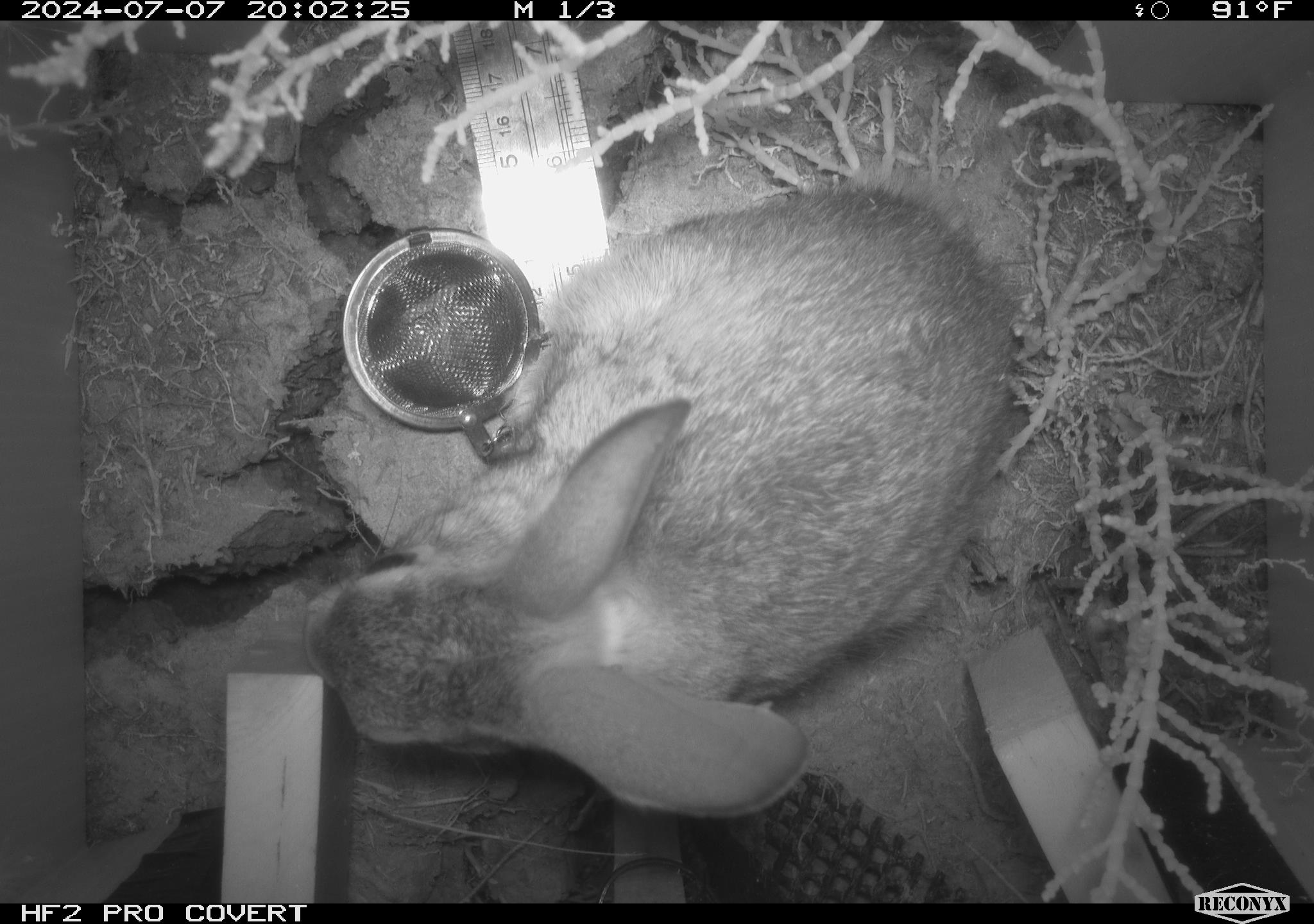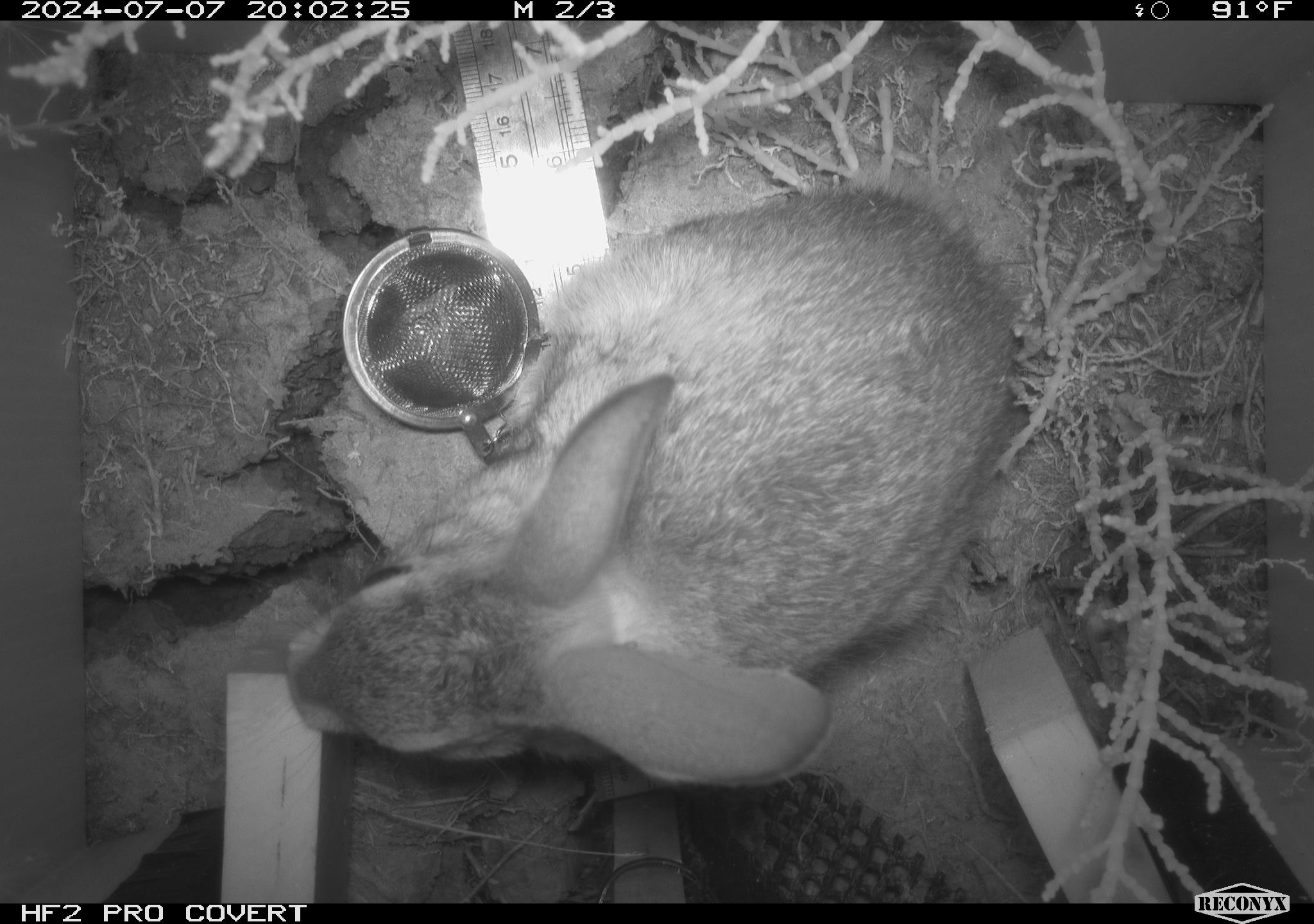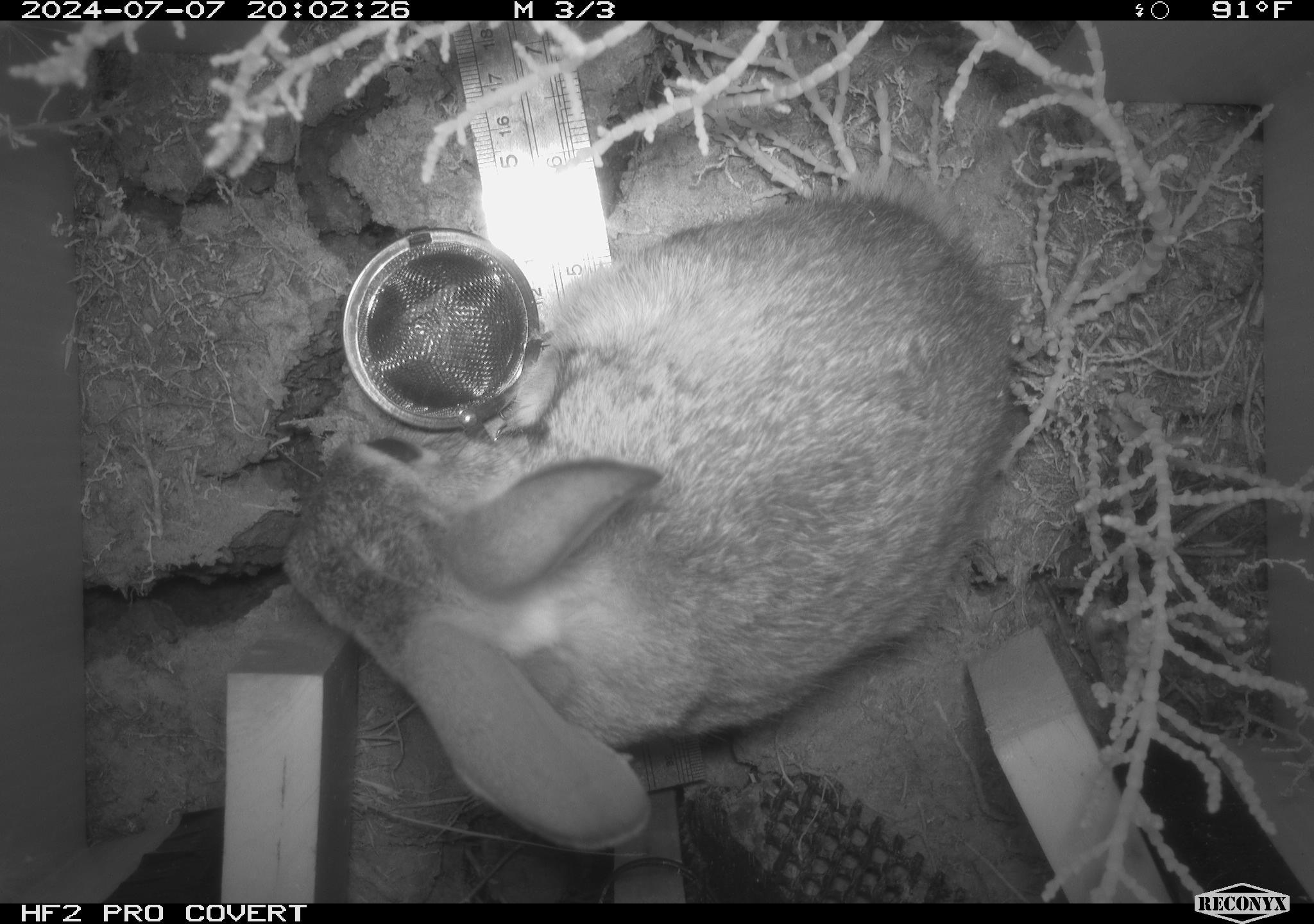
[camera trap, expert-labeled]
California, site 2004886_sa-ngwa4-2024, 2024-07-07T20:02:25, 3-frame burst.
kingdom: Animalia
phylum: Chordata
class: Mammalia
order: Lagomorpha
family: Leporidae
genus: Sylvilagus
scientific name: Sylvilagus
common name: cottontail rabbits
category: sylvilagus species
Sylvilagus species (cottontail rabbits) (Sylvilagus).